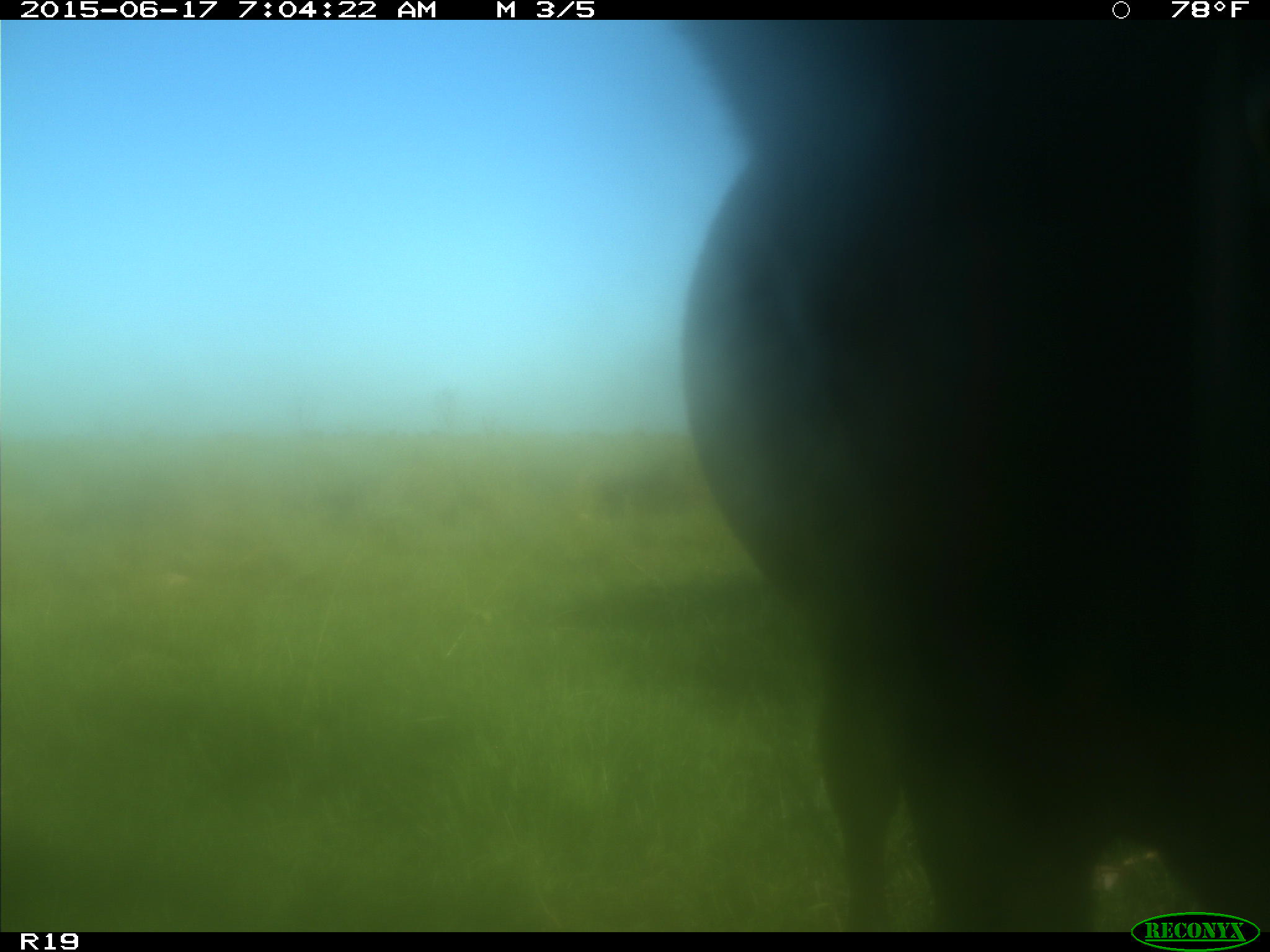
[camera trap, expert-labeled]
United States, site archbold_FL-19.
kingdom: Animalia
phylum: Chordata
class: Mammalia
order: Artiodactyla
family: Bovidae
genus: Bos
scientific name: Bos taurus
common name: domestic cow